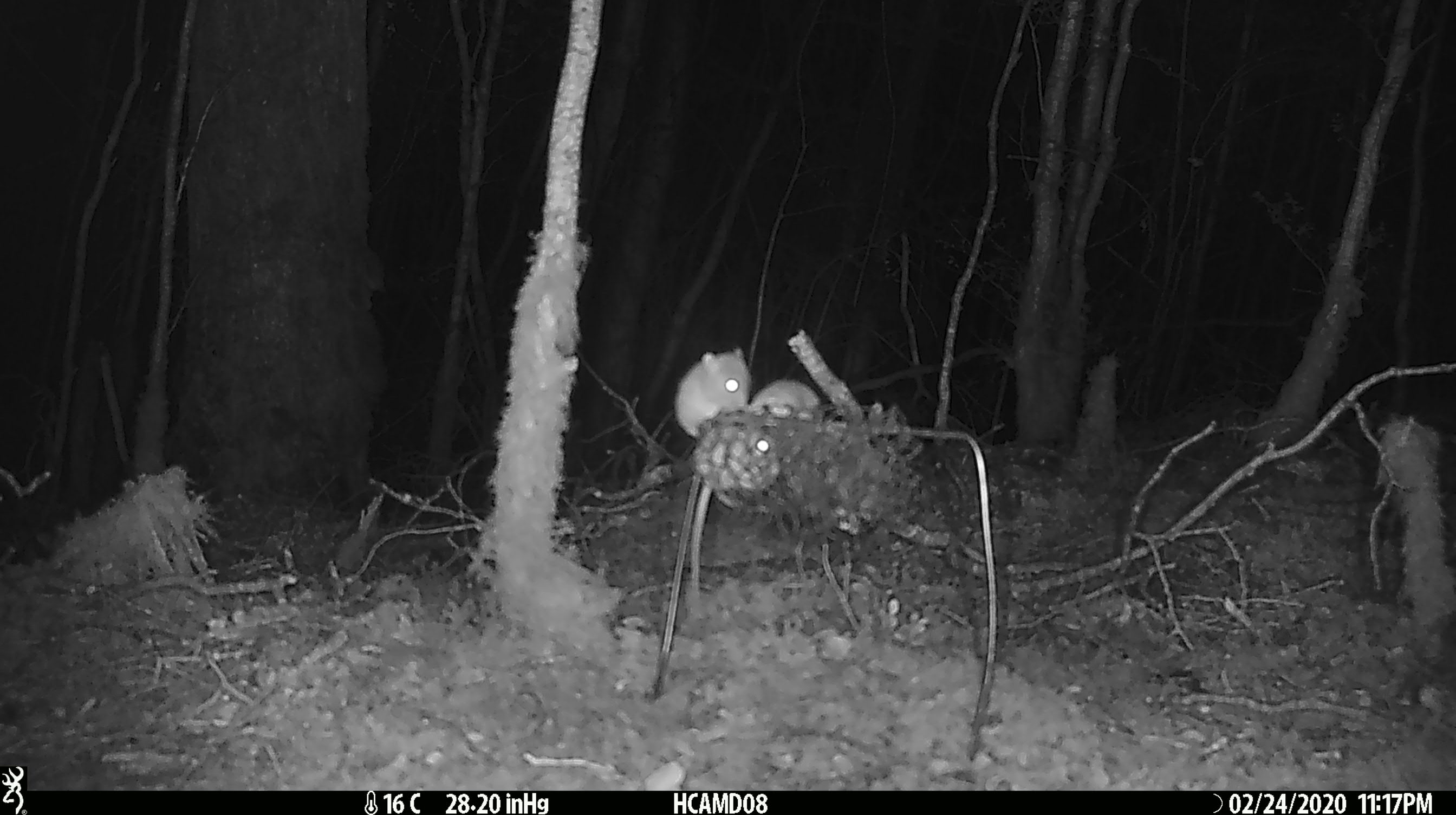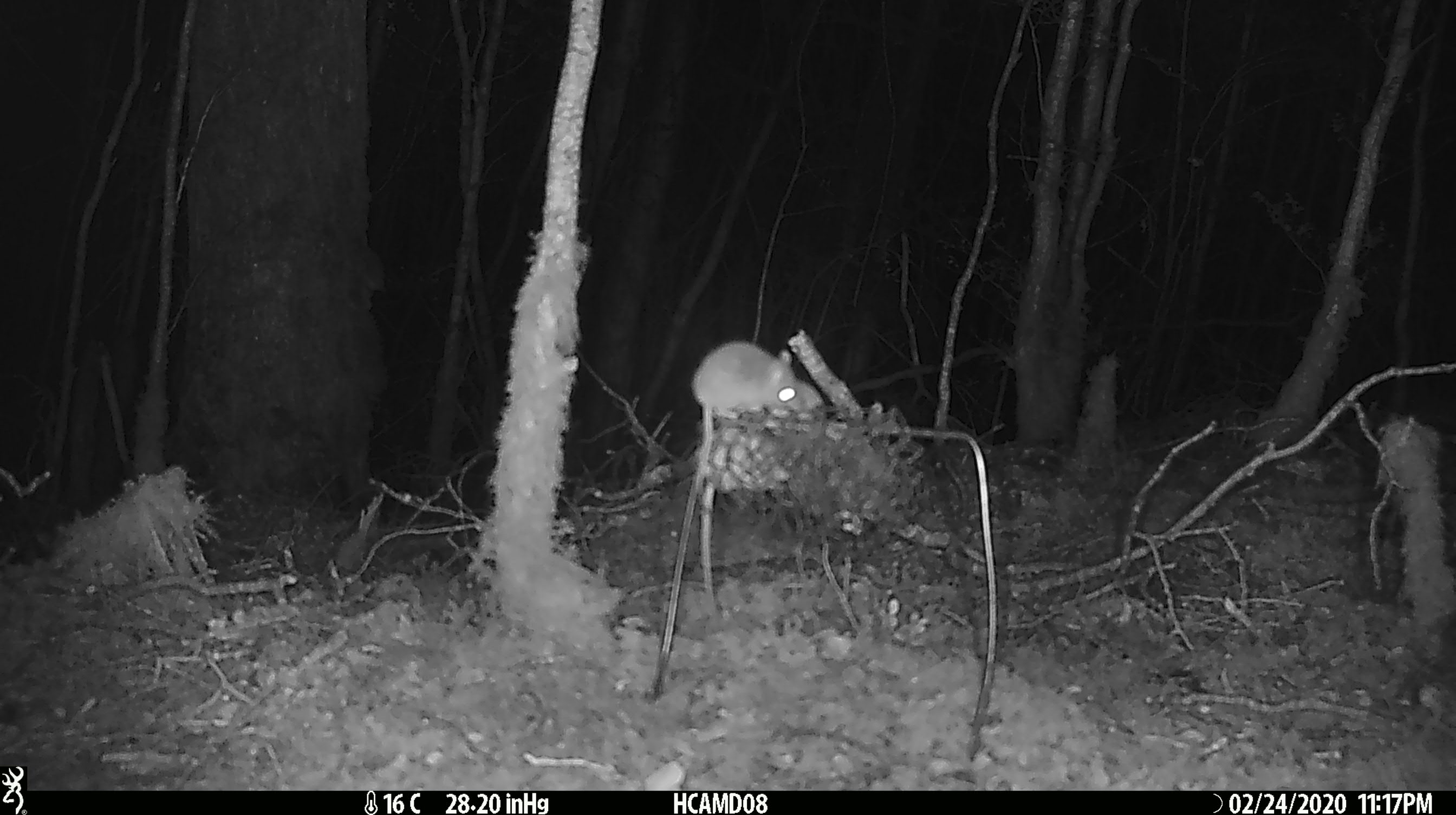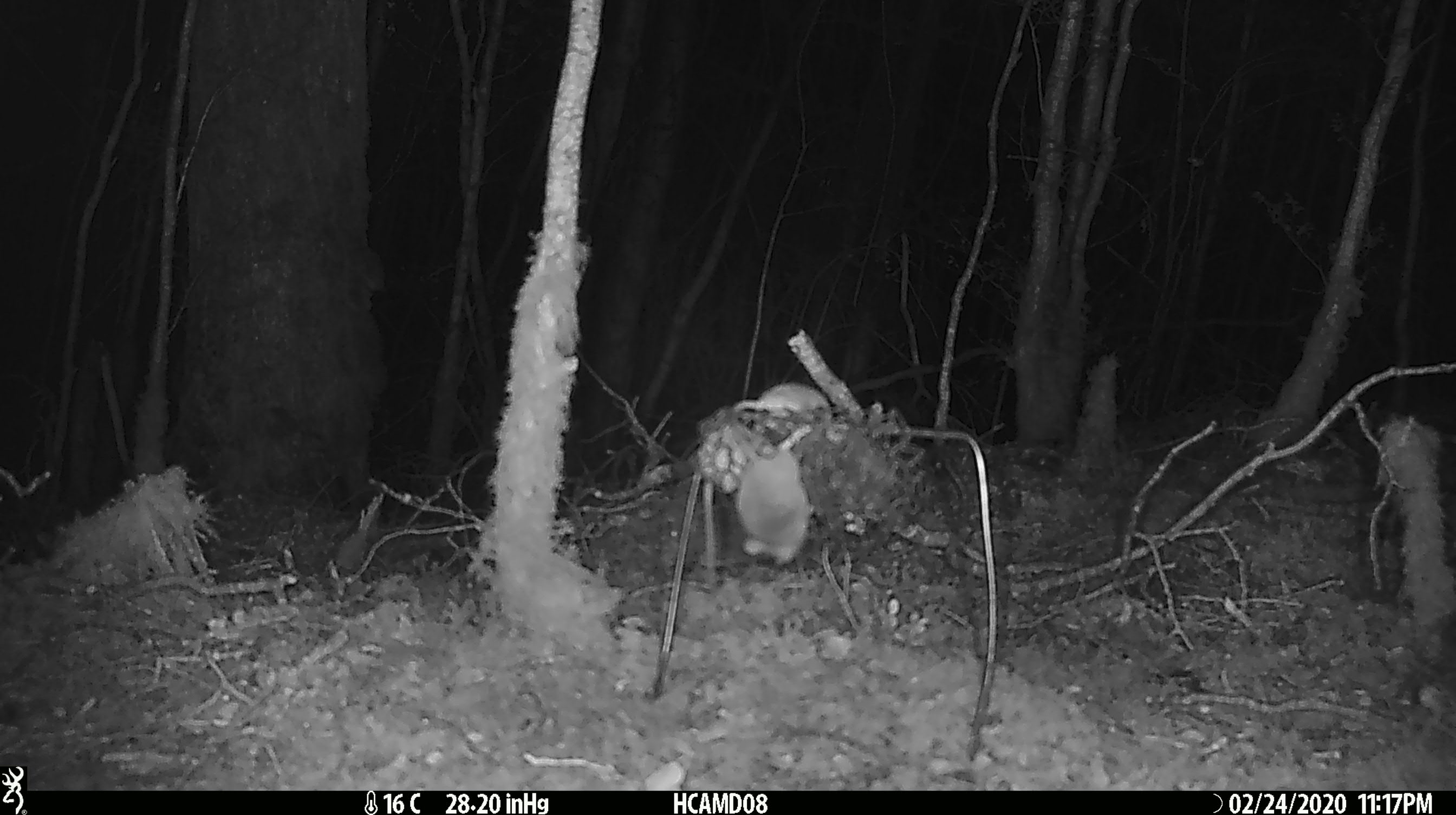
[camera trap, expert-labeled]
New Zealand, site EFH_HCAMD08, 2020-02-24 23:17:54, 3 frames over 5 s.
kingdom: Animalia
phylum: Chordata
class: Mammalia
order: Rodentia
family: Muridae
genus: Mus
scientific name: Mus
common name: mouse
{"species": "mouse (Mus)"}